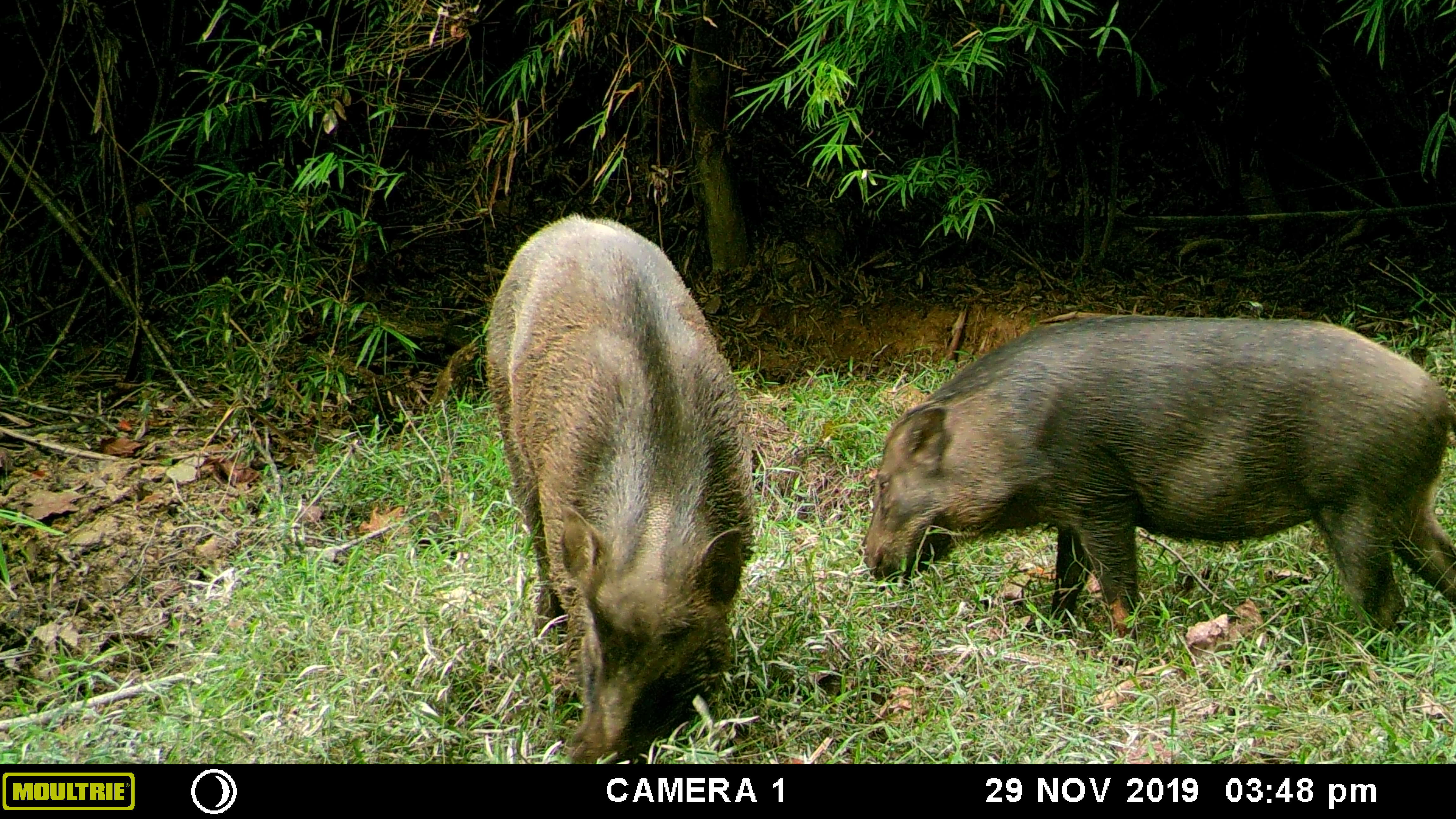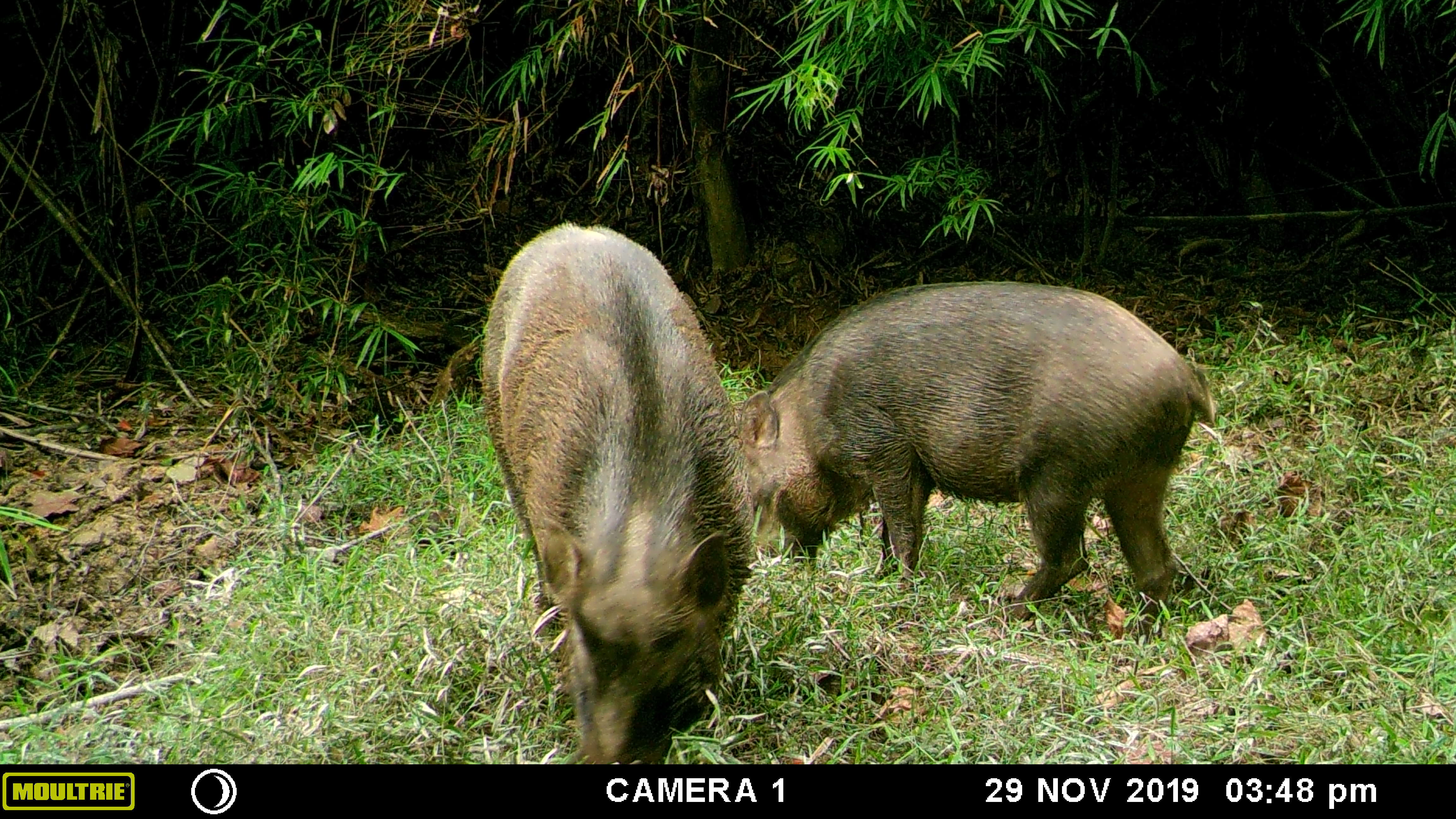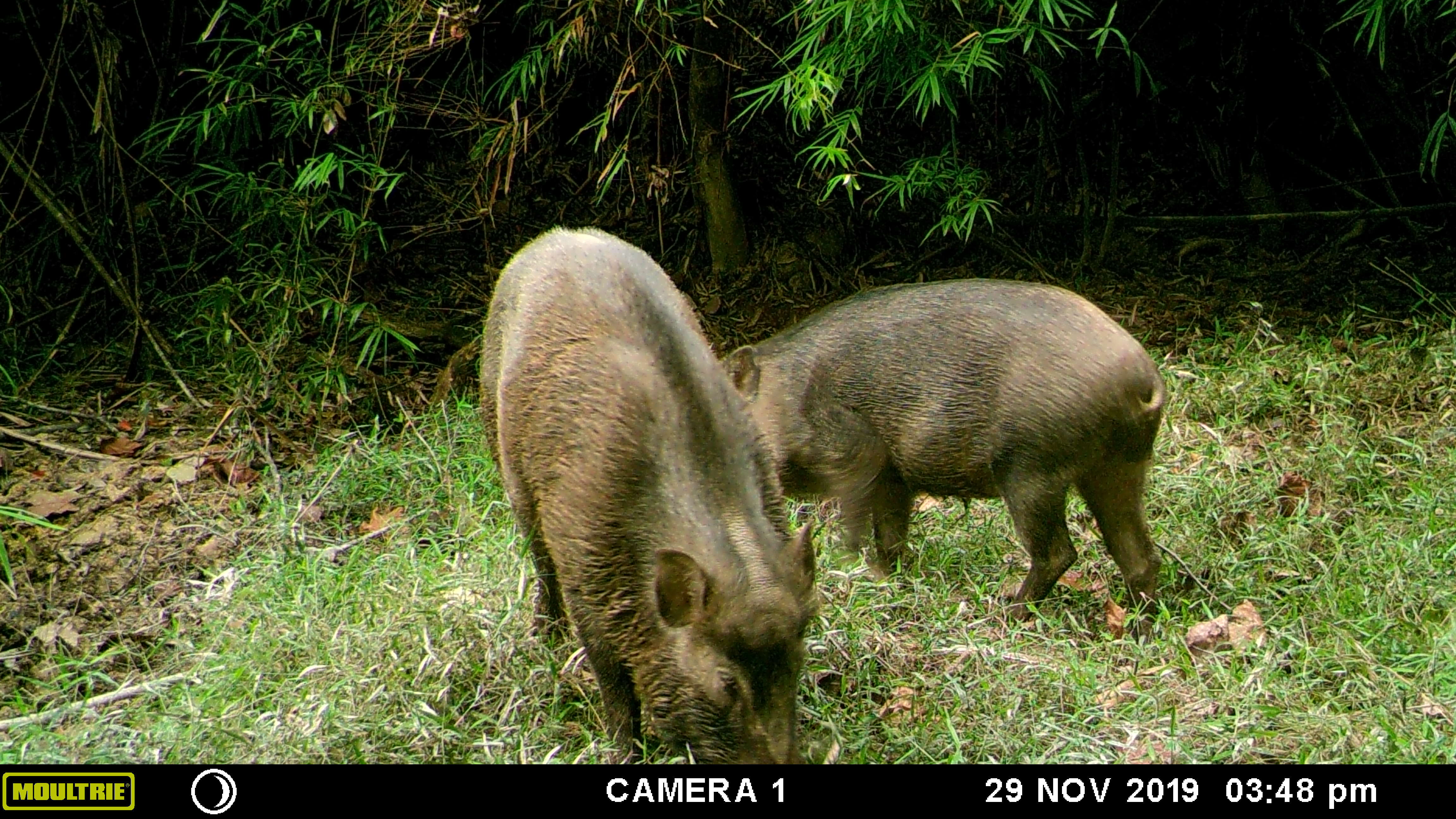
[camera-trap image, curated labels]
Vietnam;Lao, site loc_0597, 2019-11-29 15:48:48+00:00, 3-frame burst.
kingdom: Animalia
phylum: Chordata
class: Mammalia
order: Artiodactyla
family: Suidae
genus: Sus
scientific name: Sus scrofa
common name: eurasian wild pig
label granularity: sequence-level